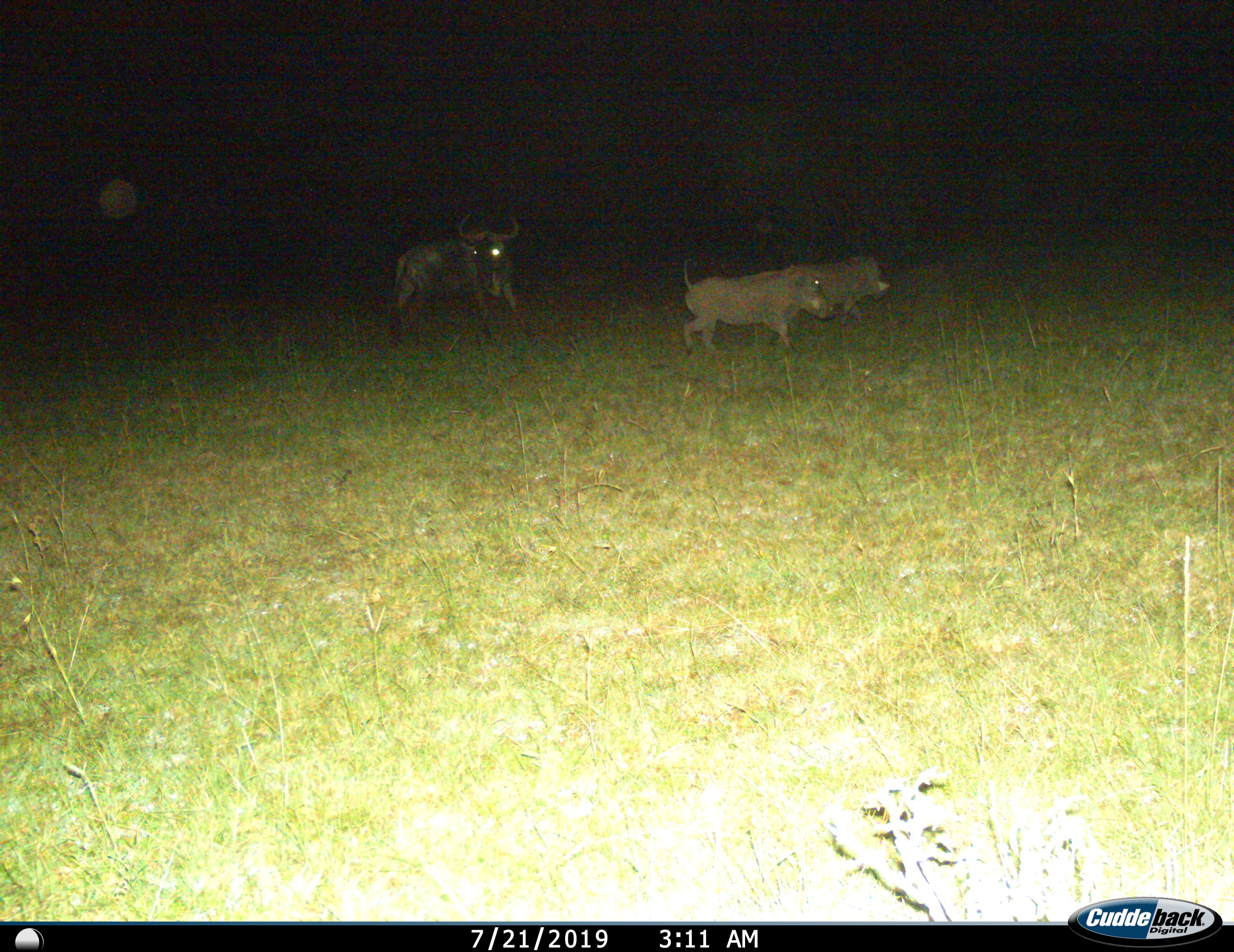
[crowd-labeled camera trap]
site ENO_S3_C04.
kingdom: Animalia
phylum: Chordata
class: Mammalia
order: Artiodactyla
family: Suidae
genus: Phacochoerus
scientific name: Phacochoerus africanus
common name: warthog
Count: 2.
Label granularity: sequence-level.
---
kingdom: Animalia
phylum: Chordata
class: Mammalia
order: Artiodactyla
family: Bovidae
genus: Connochaetes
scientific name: Connochaetes taurinus taurinus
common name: blue wildebeest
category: wildebeestblue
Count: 1.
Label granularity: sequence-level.